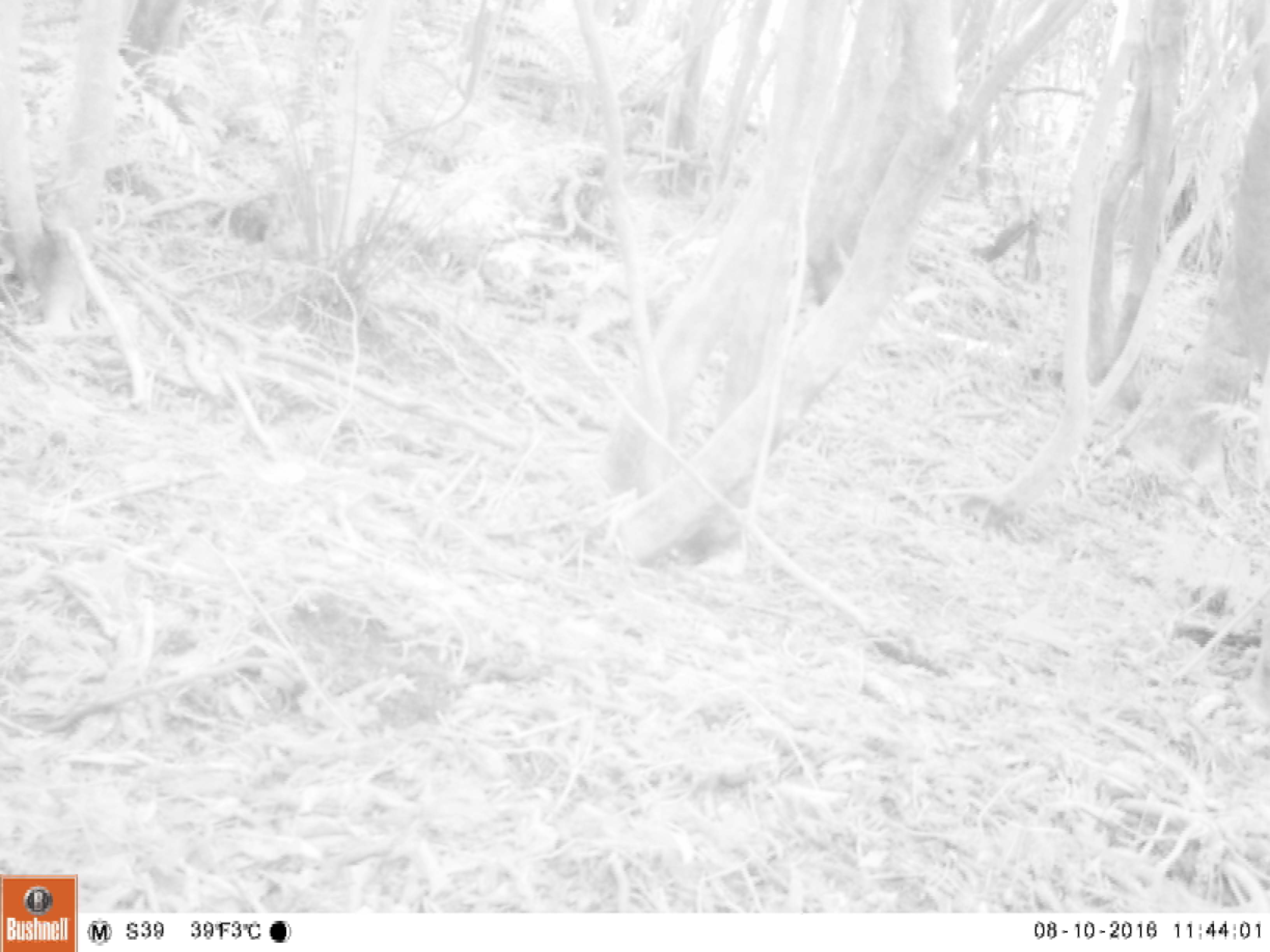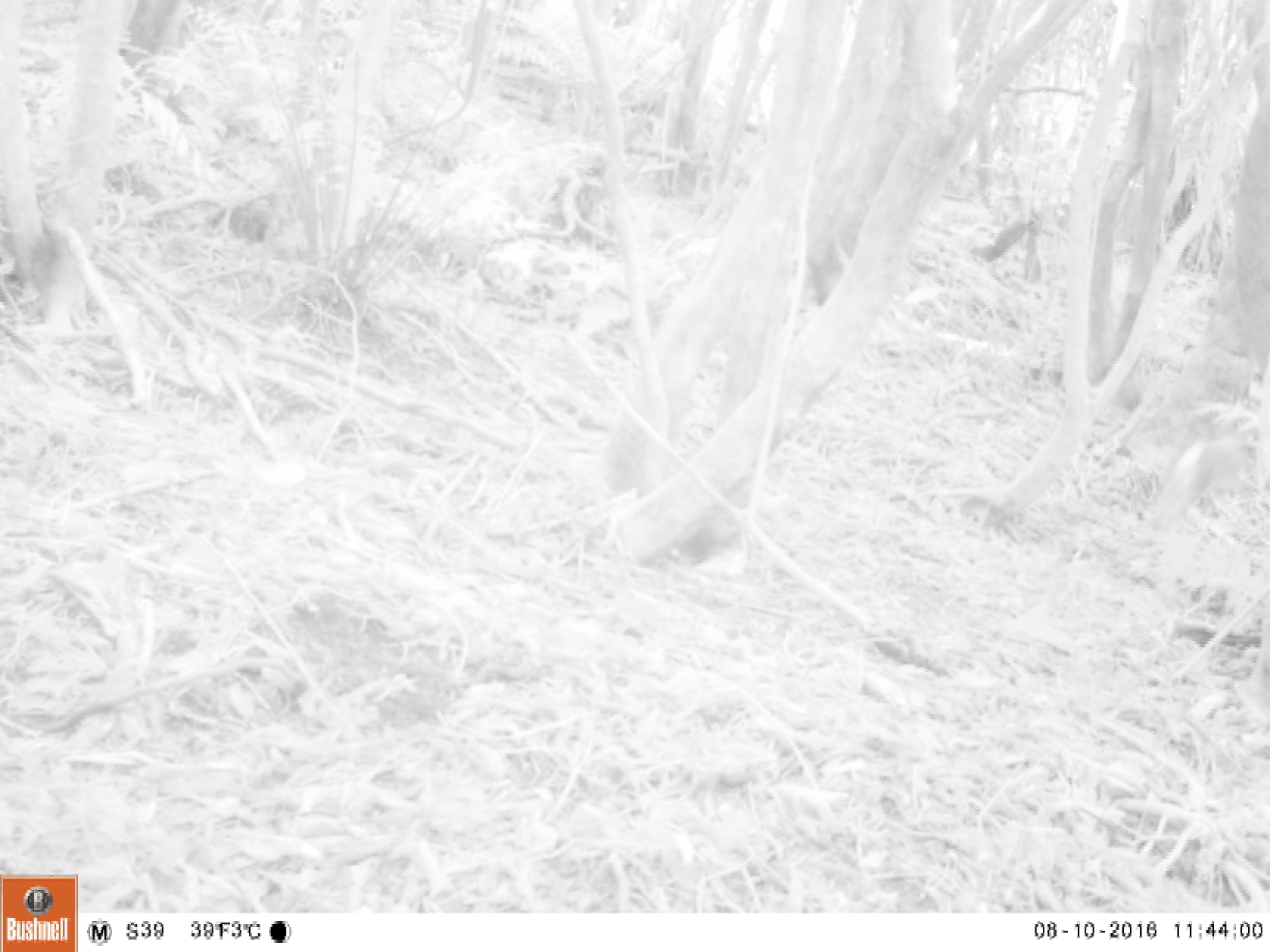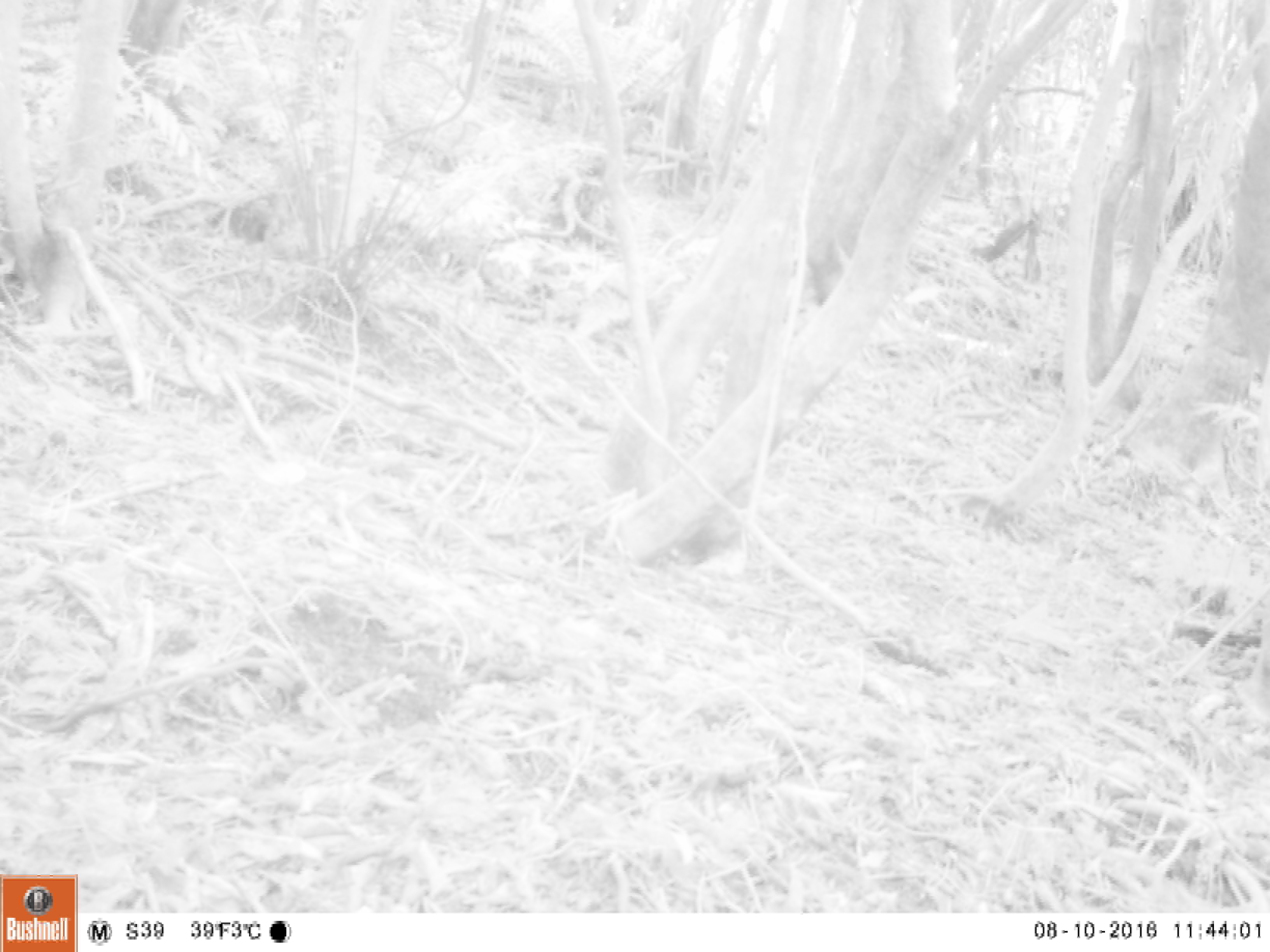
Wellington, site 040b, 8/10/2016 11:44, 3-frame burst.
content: unidentified animal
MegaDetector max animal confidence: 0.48